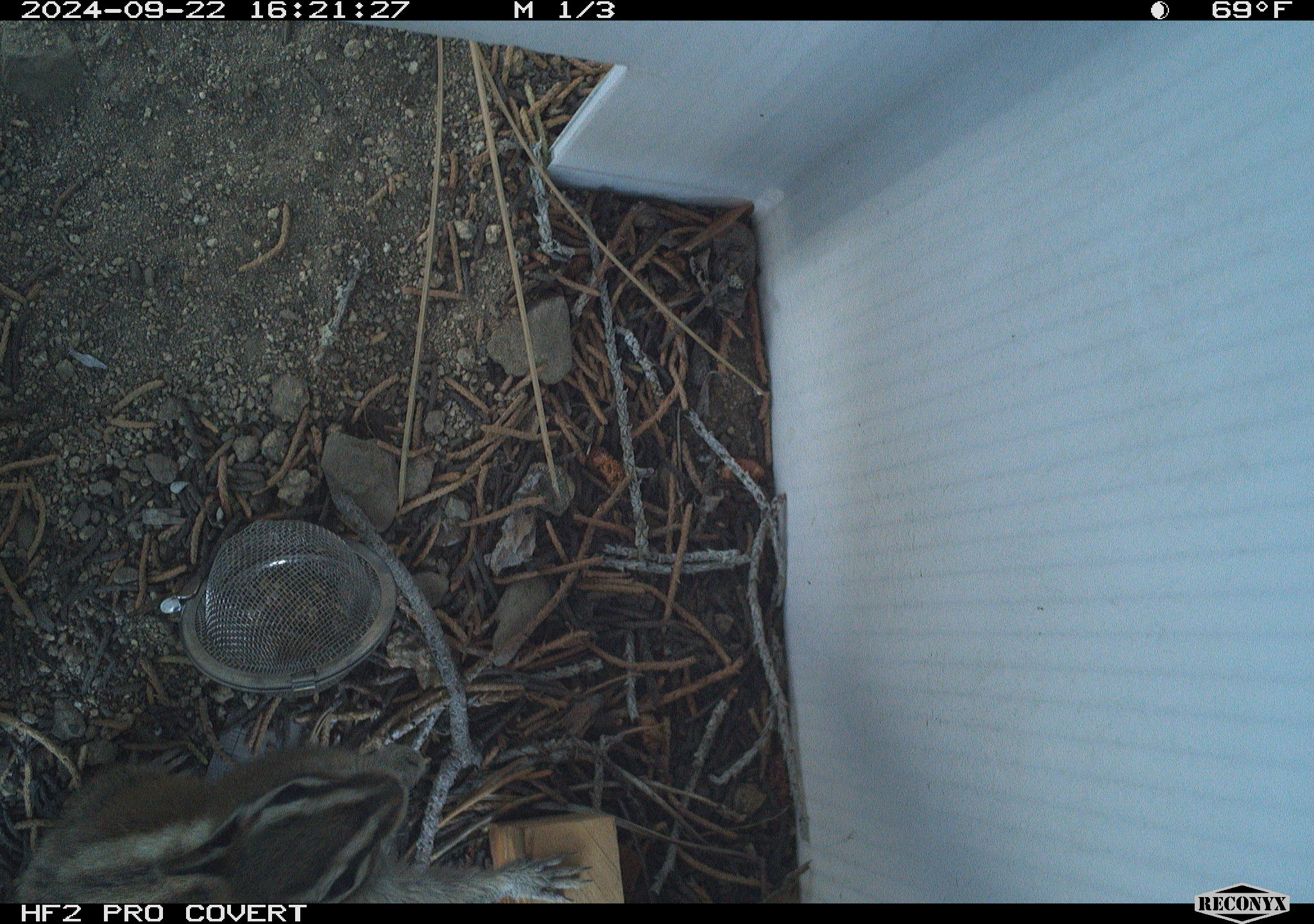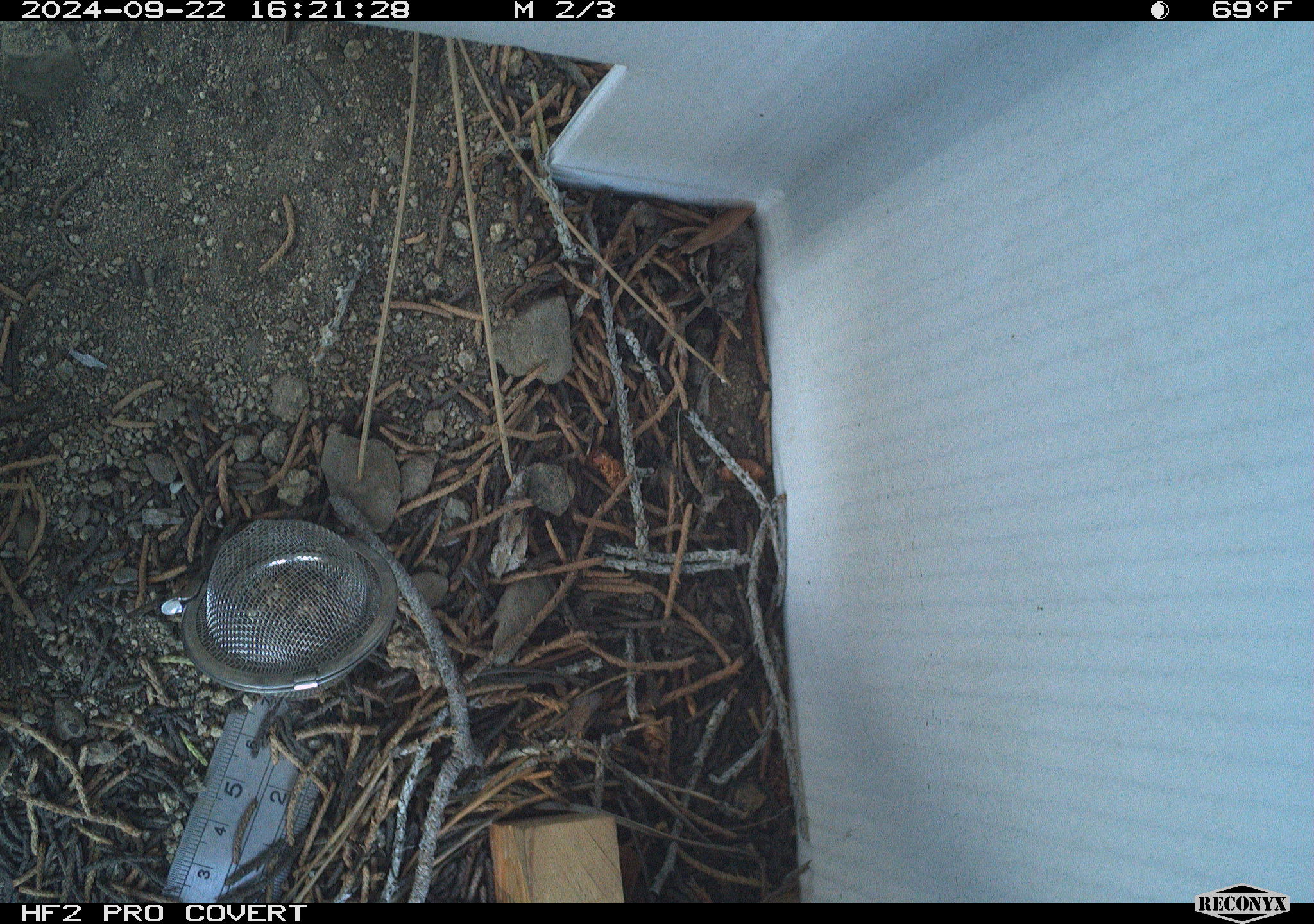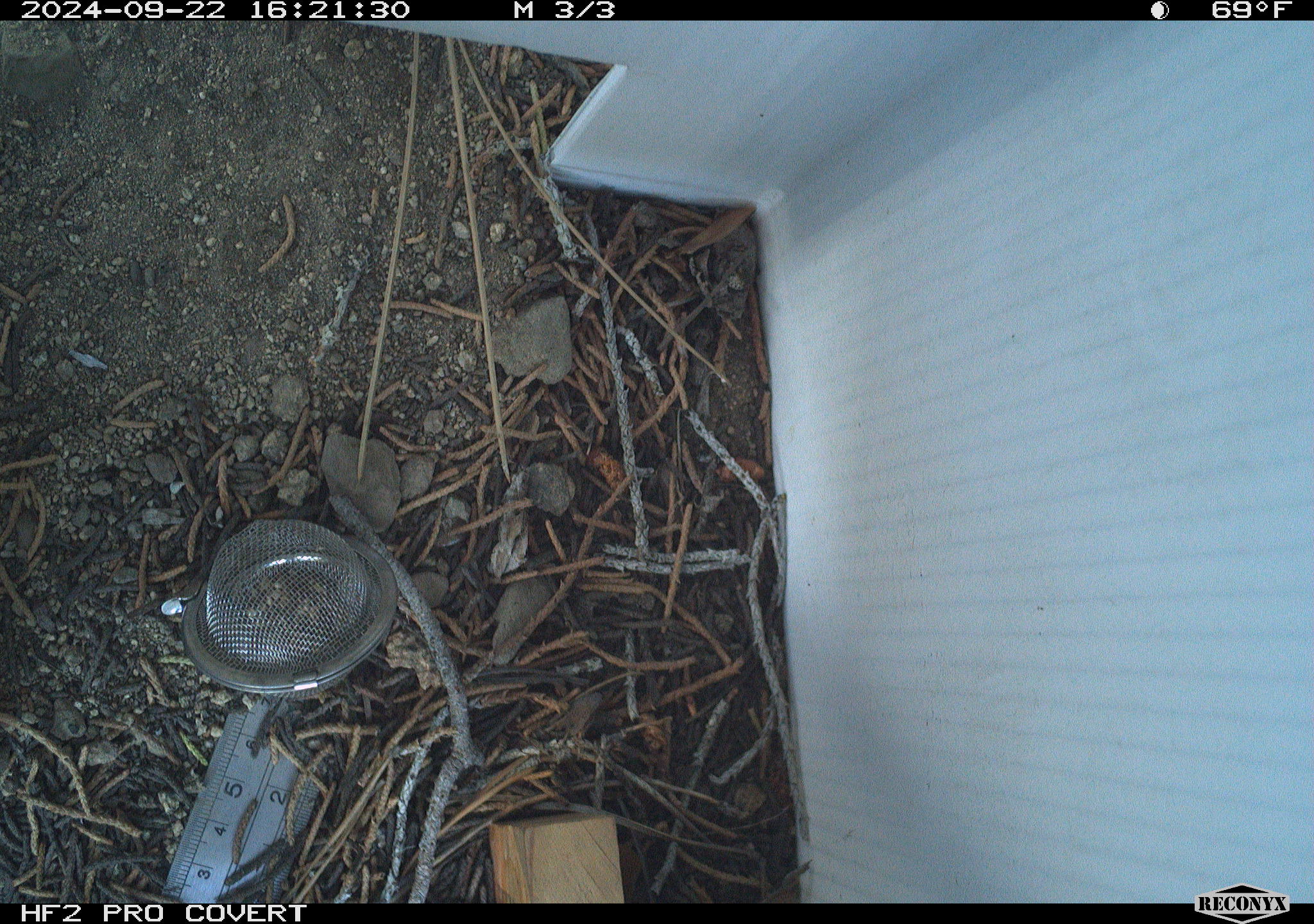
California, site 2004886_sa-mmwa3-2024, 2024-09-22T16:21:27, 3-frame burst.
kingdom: Animalia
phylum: Chordata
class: Mammalia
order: Rodentia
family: Sciuridae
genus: Neotamias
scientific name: Neotamias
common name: western chipmunks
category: neotamias species